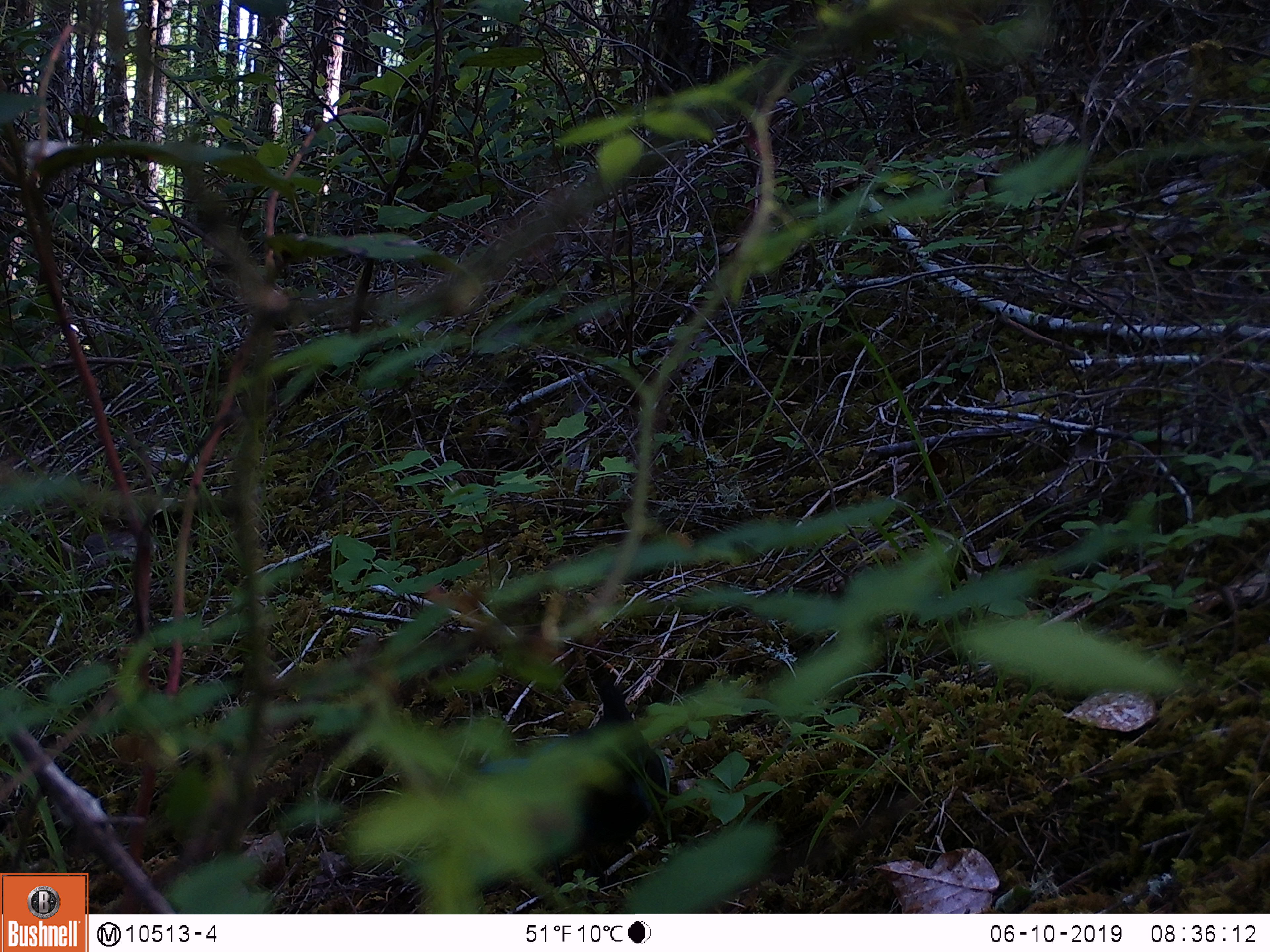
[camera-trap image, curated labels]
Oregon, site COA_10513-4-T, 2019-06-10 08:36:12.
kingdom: Animalia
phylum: Chordata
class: Aves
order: Passeriformes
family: Corvidae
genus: Cyanocitta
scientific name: Cyanocitta stelleri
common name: steller's jay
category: stellers jay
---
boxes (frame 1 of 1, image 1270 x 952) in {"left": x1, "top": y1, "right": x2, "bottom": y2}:
stellers jay: {"left": 472, "top": 668, "right": 675, "bottom": 874}